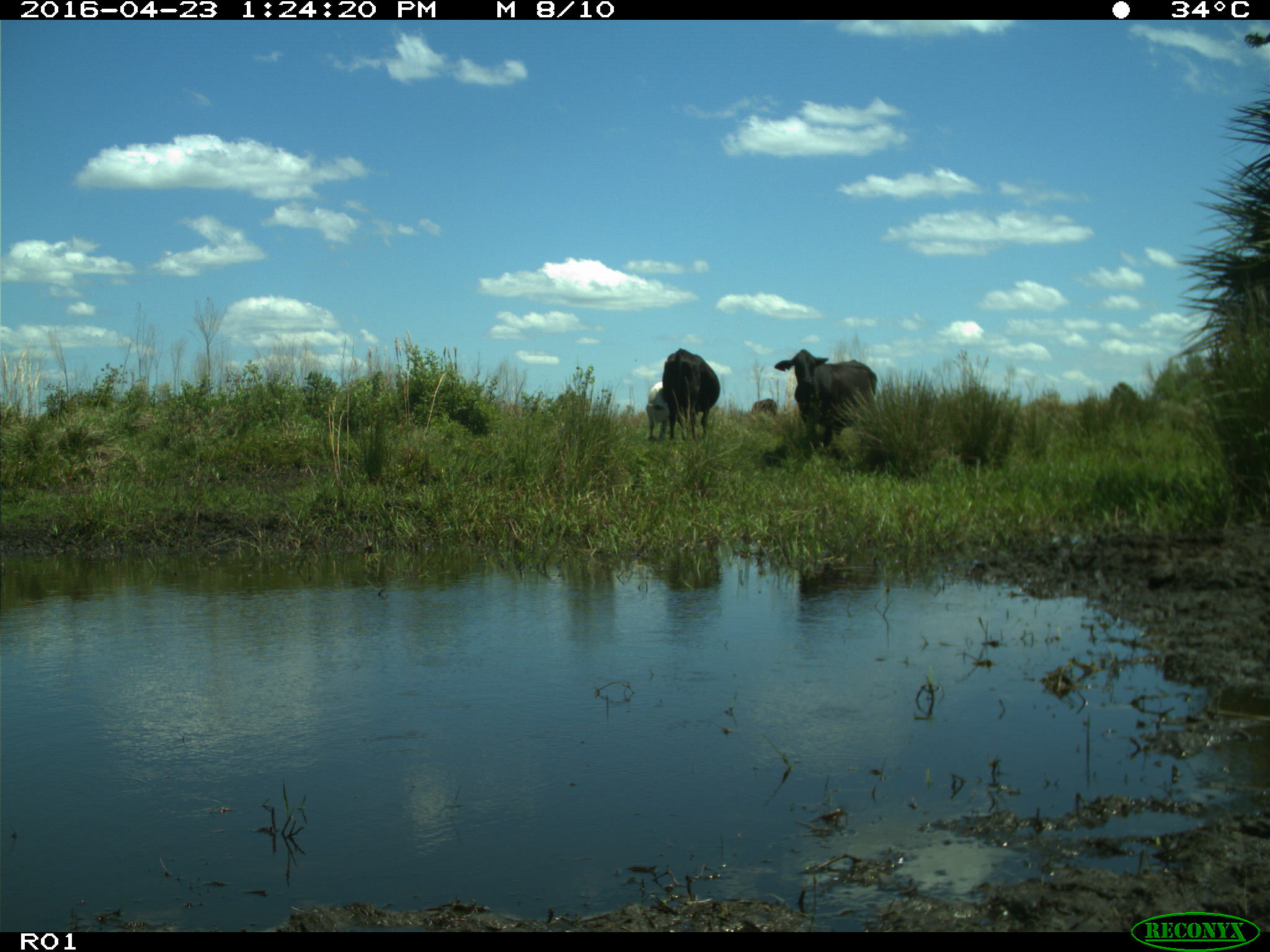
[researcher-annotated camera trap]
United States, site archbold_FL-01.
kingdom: Animalia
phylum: Chordata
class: Mammalia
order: Artiodactyla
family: Bovidae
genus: Bos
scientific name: Bos taurus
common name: domestic cow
Bos taurus (domestic cow).